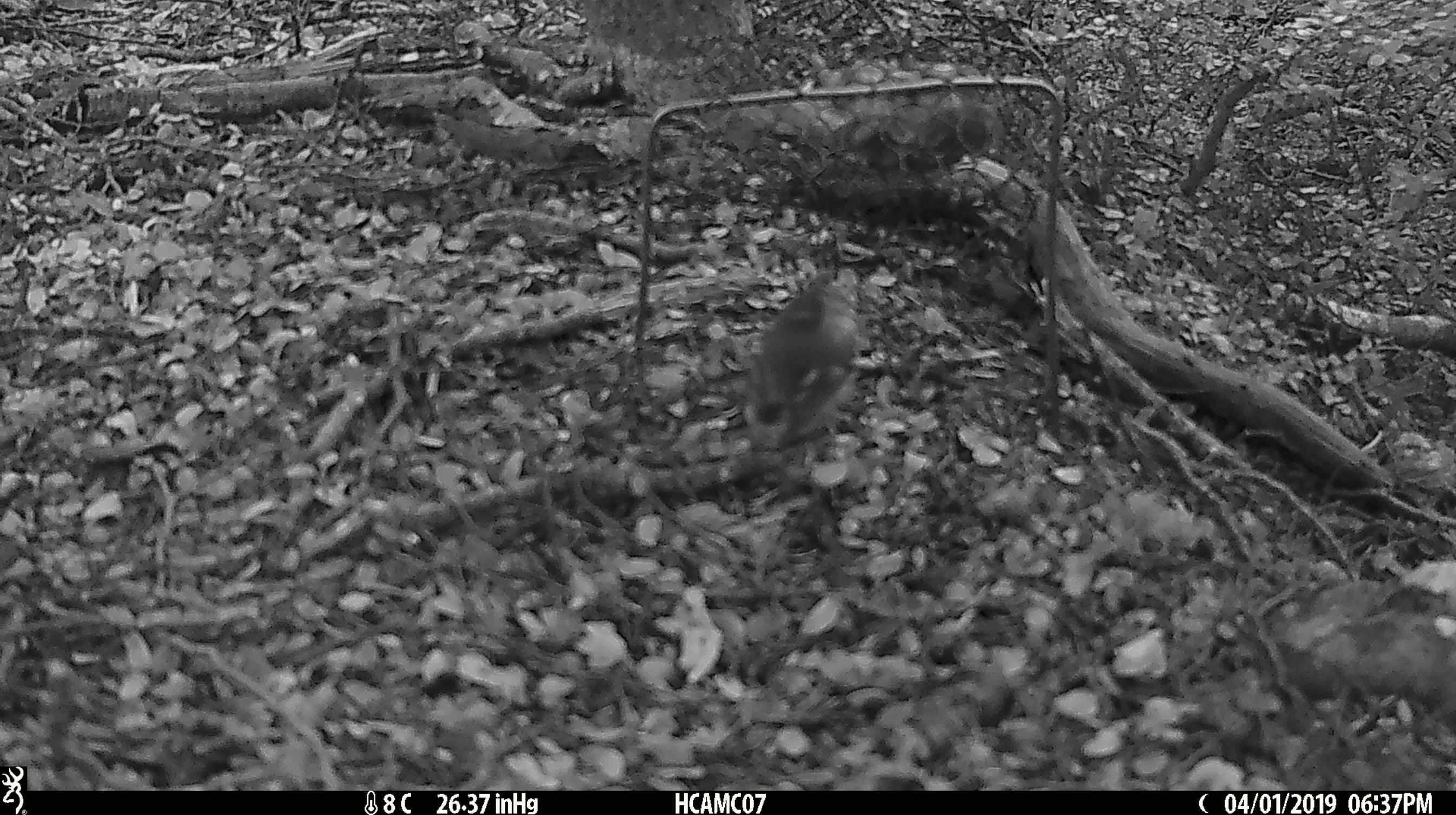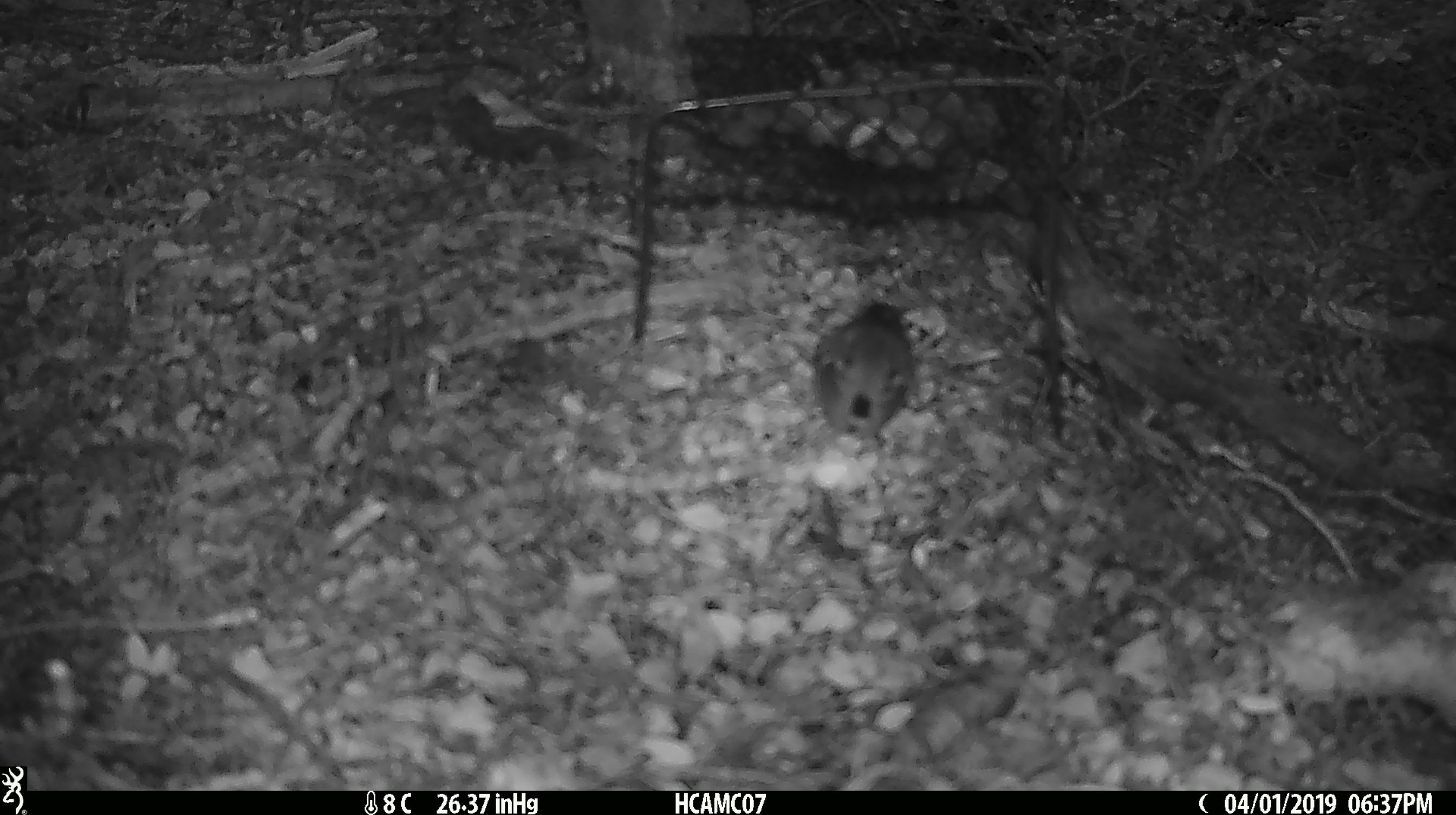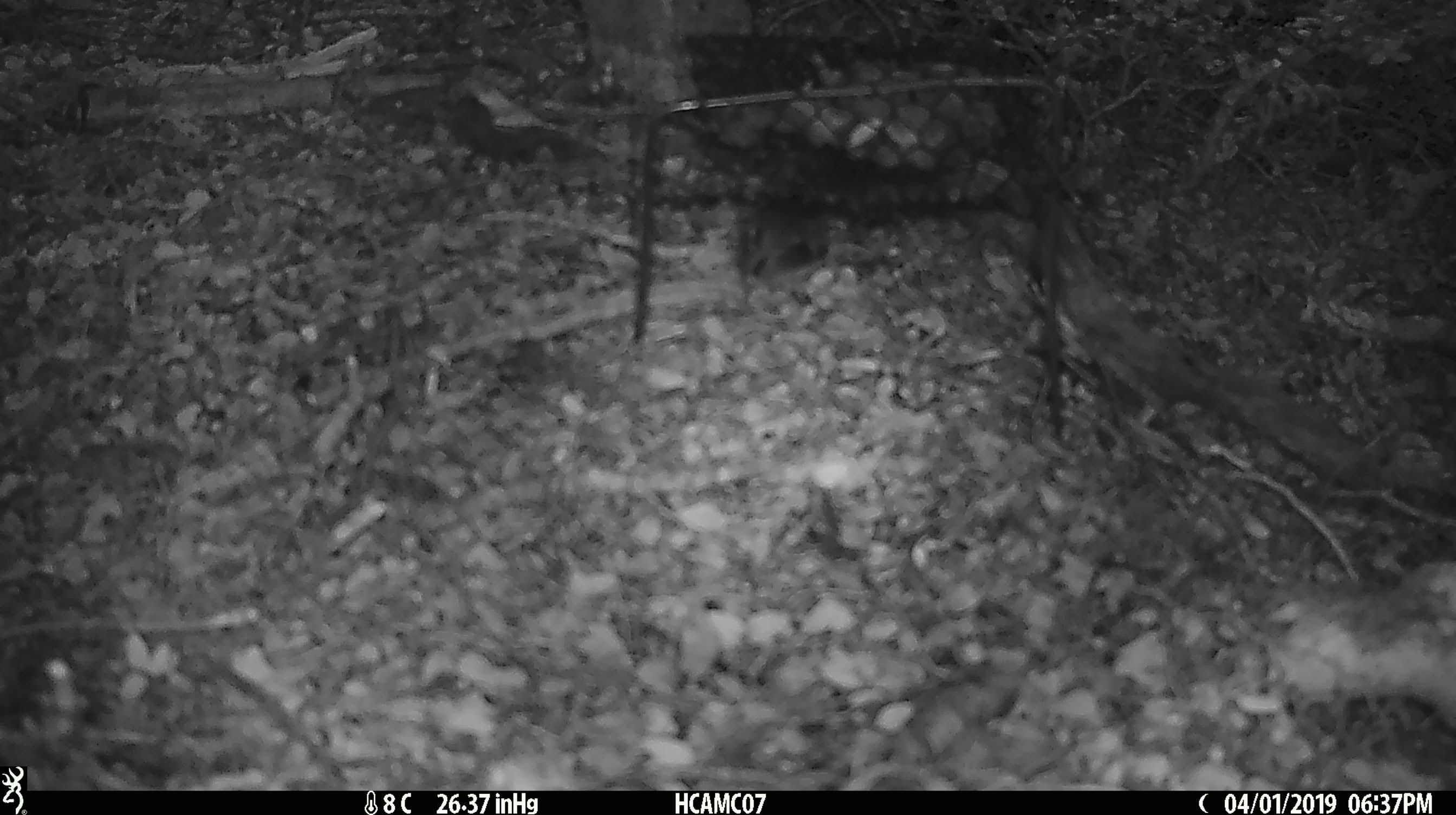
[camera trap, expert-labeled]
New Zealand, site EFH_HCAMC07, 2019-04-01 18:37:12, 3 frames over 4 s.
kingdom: Animalia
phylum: Chordata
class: Aves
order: Passeriformes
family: Acanthisittidae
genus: Acanthisitta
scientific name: Acanthisitta chloris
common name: rifleman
Rifleman (Acanthisitta chloris).